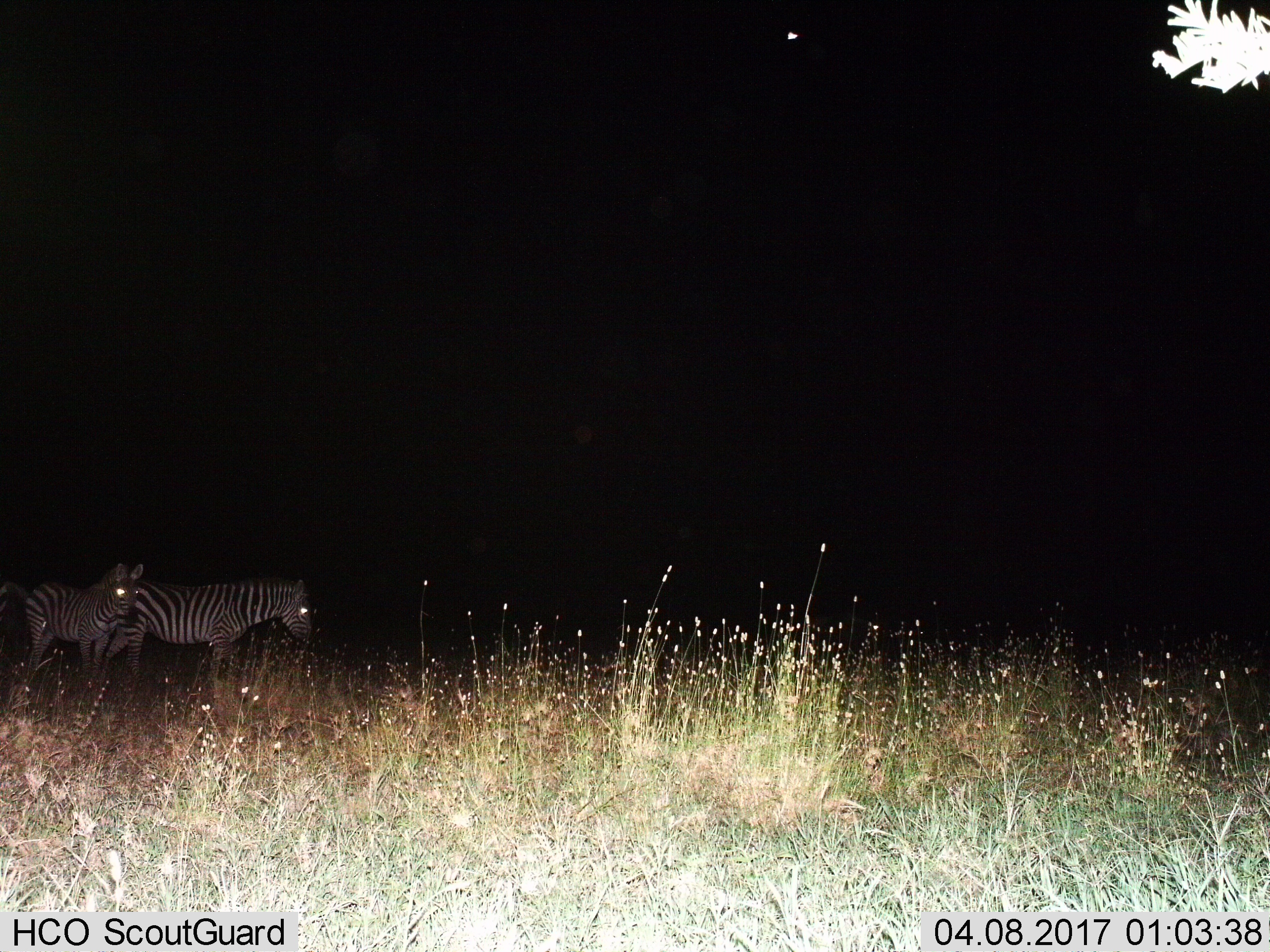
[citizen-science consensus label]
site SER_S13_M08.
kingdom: Animalia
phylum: Chordata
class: Mammalia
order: Perissodactyla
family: Equidae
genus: Equus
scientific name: Equus quagga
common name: plains zebra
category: zebraplains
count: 2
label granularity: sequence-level